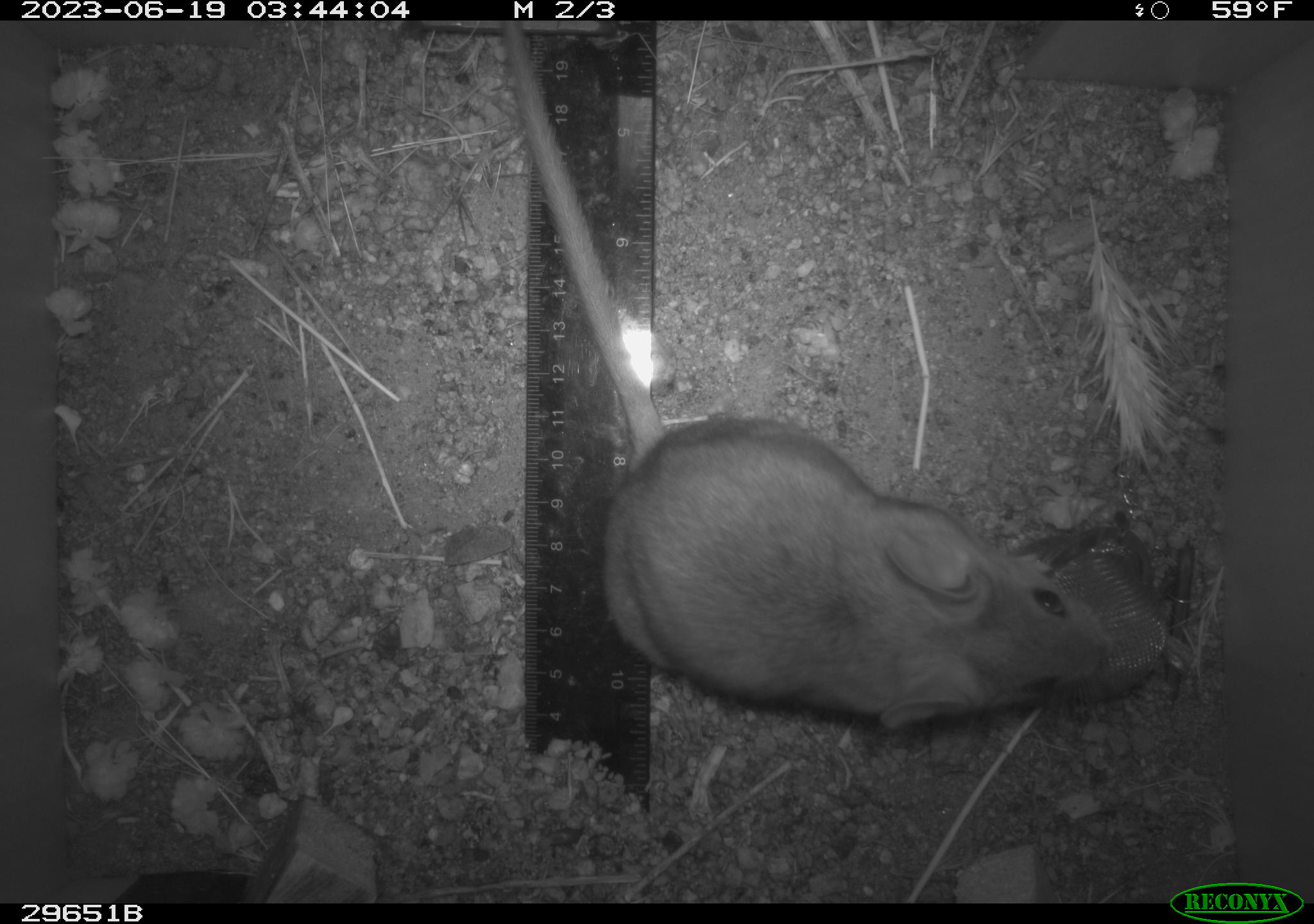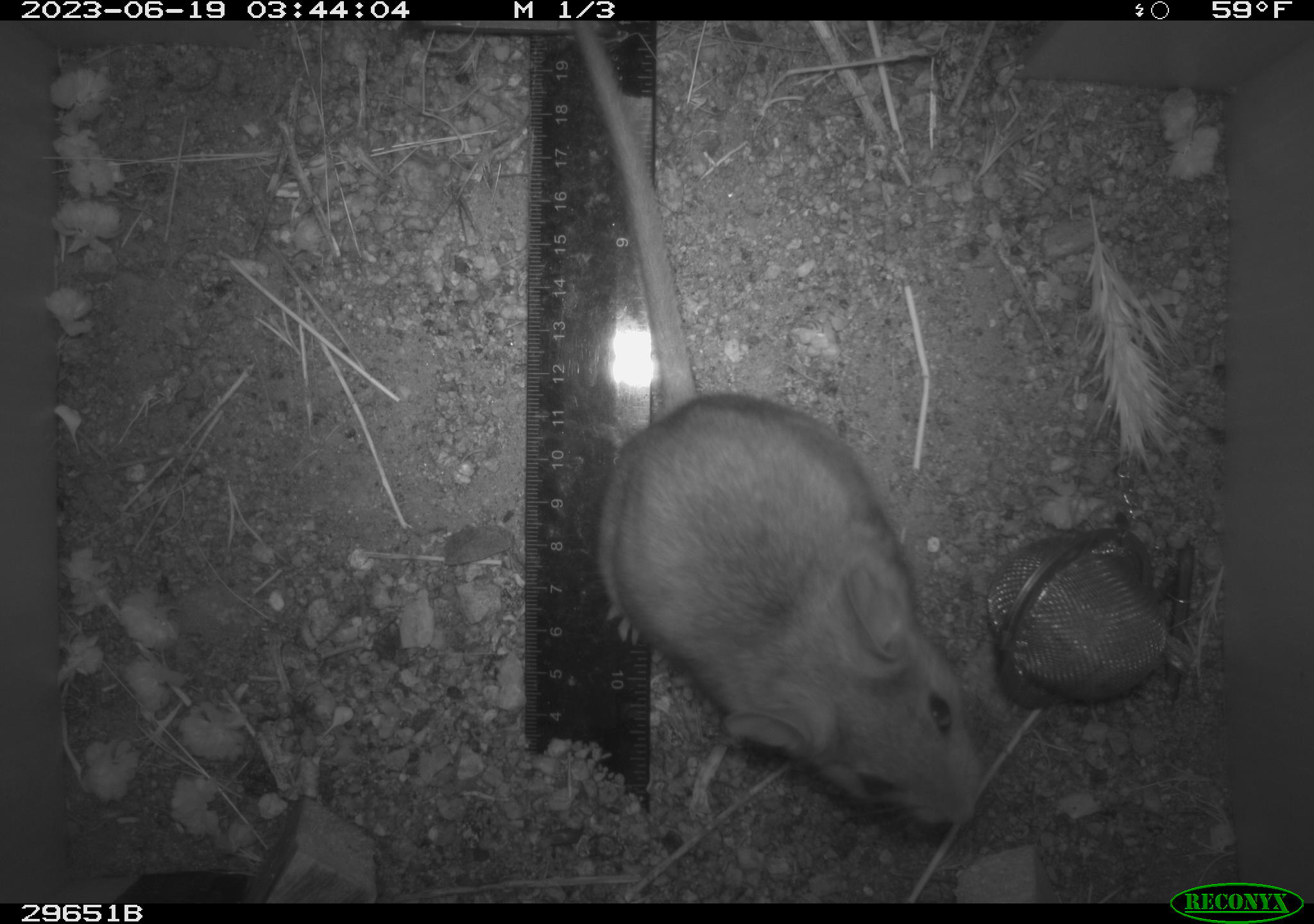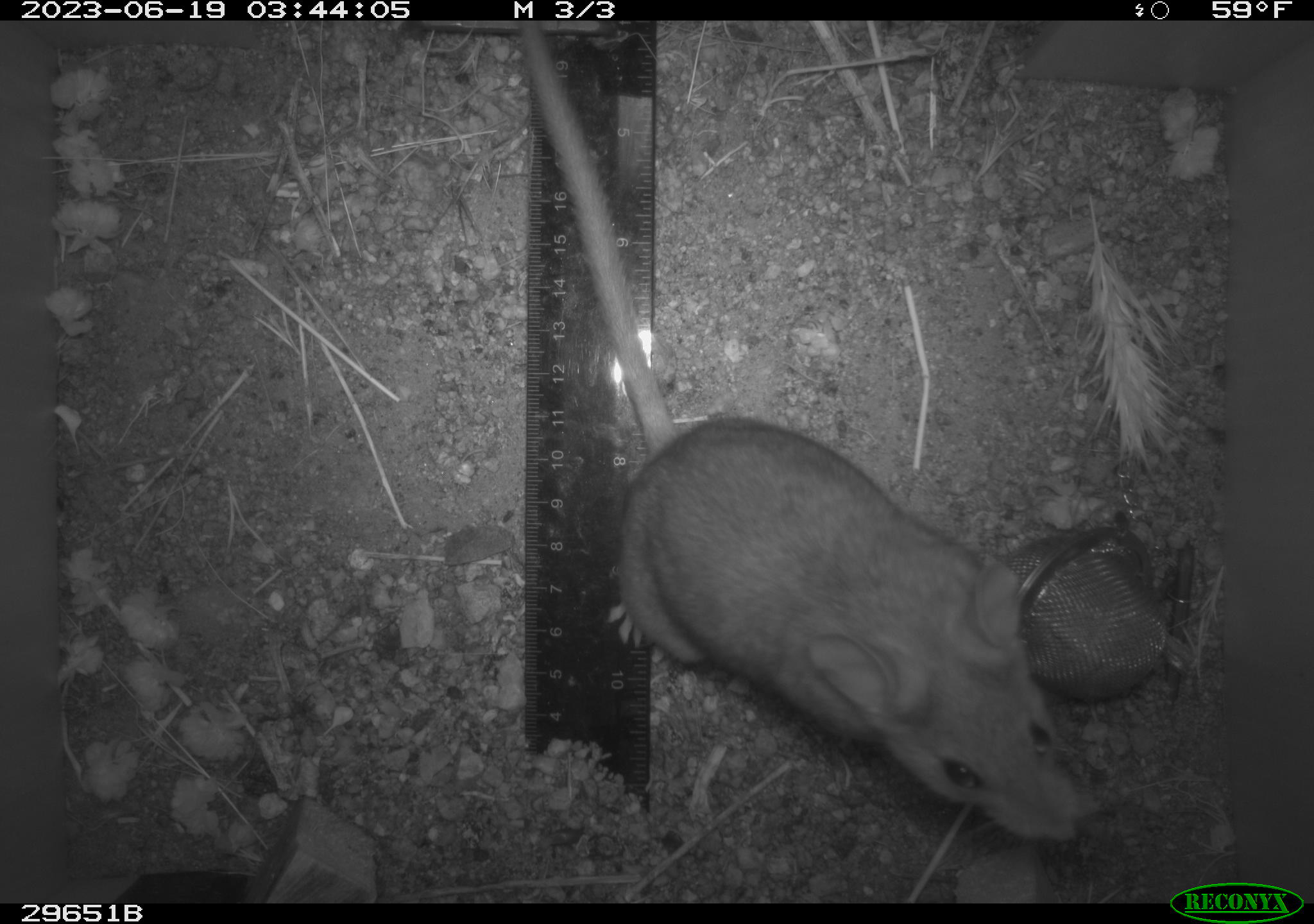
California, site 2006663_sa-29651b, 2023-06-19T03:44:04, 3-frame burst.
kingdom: Animalia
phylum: Chordata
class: Mammalia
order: Rodentia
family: Cricetidae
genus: Neotoma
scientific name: Neotoma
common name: pack rat or woodrat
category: neotoma species